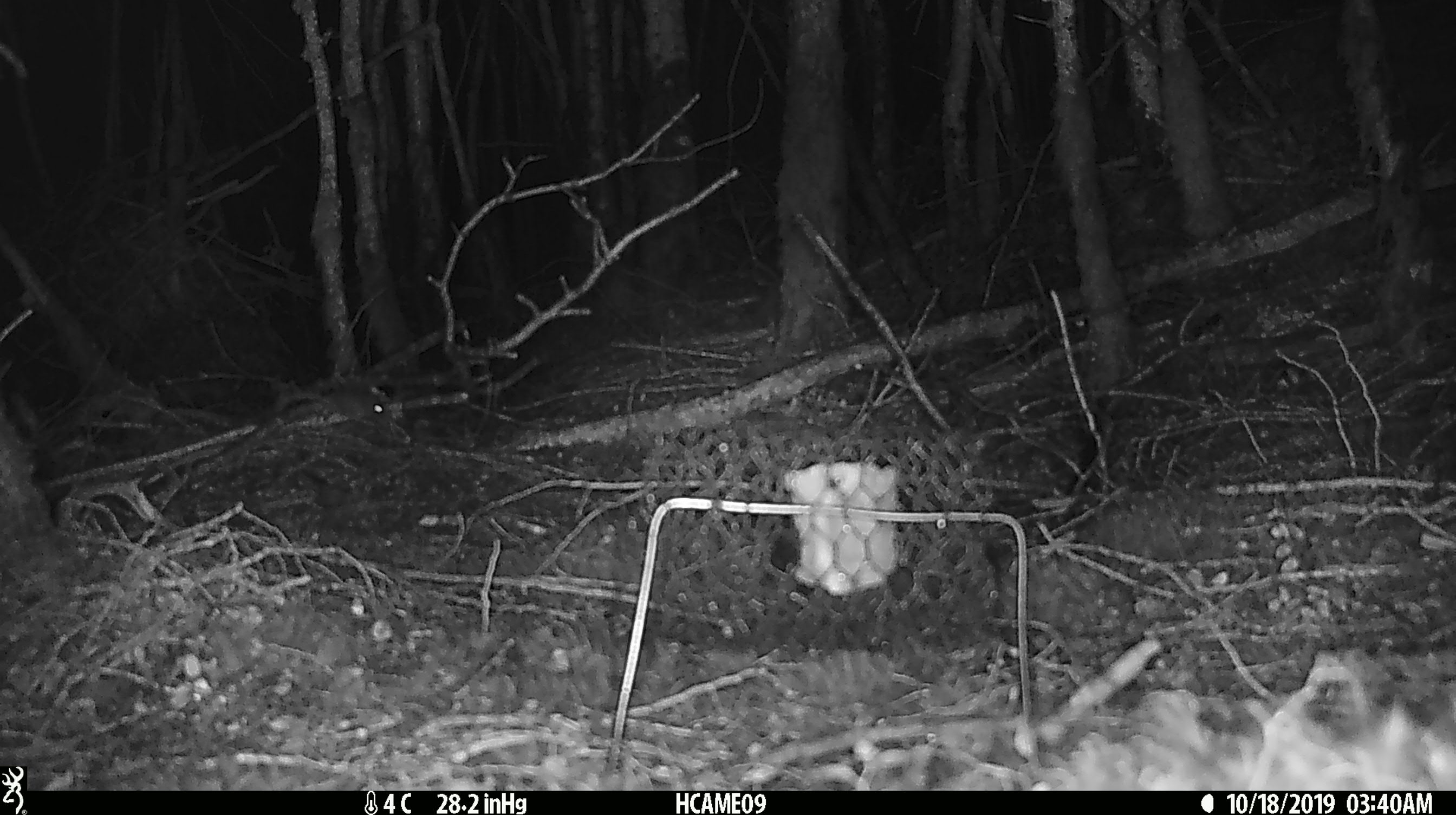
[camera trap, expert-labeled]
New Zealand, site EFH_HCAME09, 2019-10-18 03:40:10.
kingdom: Animalia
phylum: Chordata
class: Mammalia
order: Rodentia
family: Muridae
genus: Mus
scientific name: Mus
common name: mouse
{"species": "mouse (Mus)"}